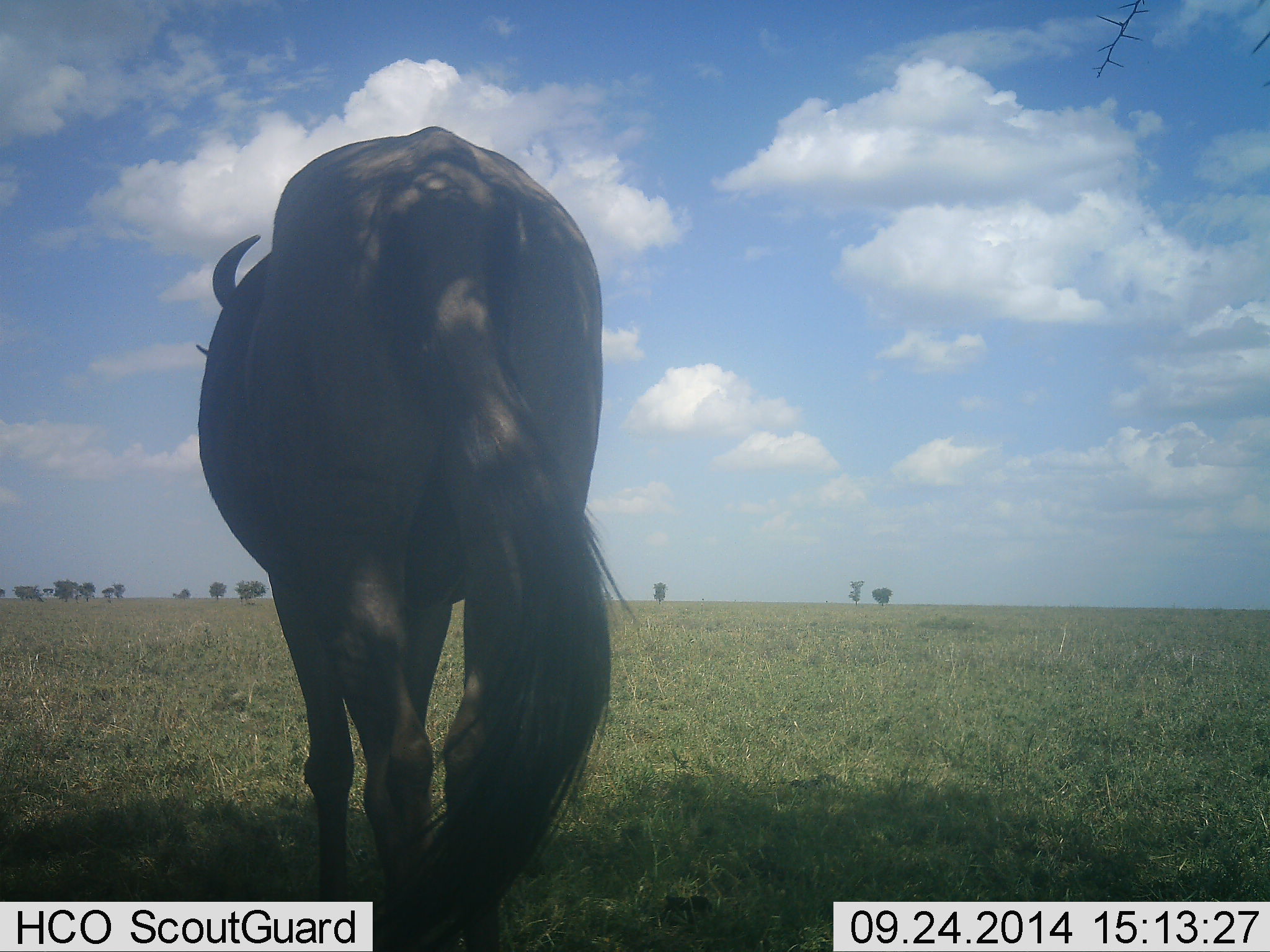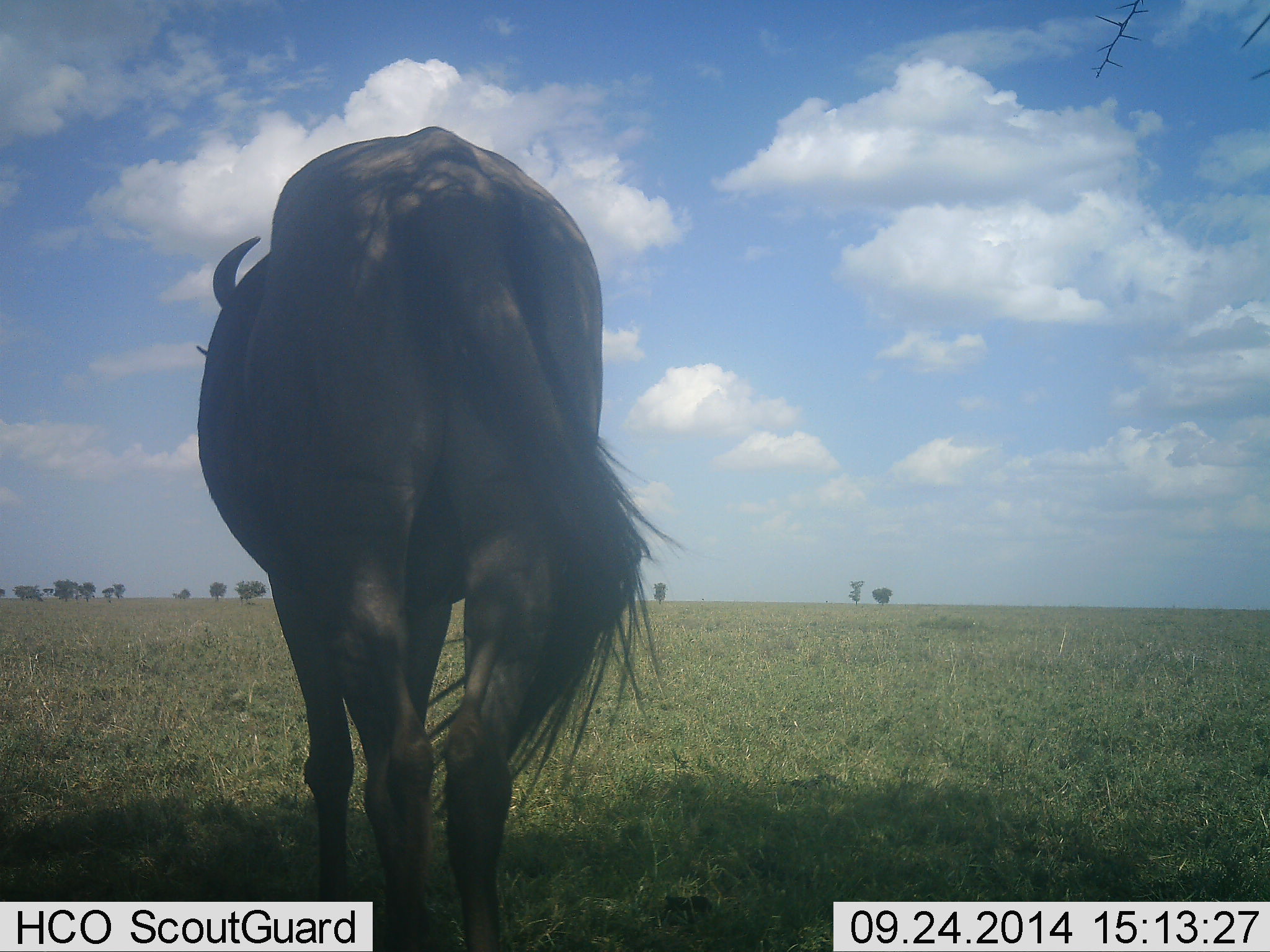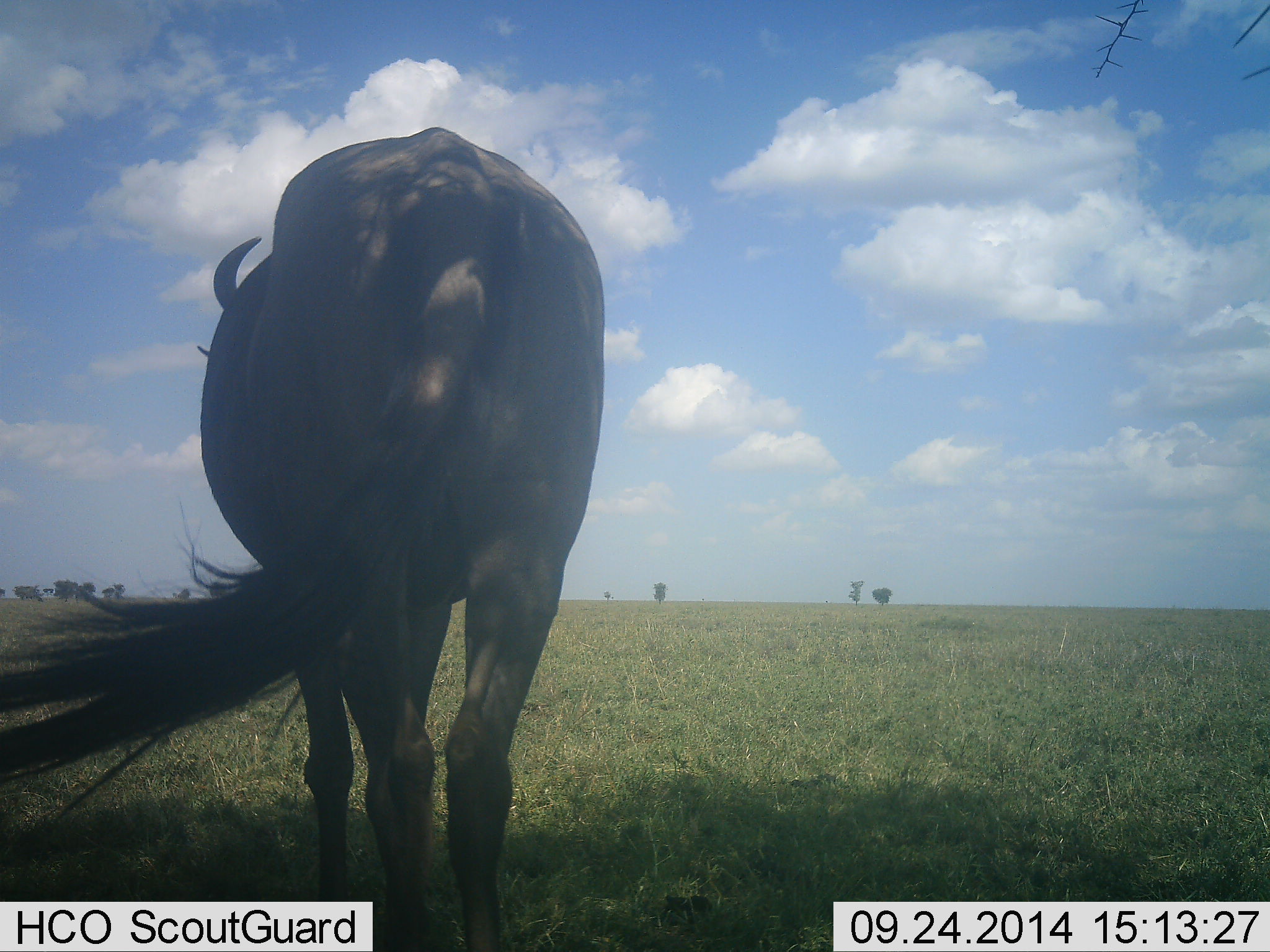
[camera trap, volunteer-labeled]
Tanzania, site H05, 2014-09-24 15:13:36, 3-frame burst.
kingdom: Animalia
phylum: Chordata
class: Mammalia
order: Artiodactyla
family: Bovidae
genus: Connochaetes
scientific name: Connochaetes taurinus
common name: blue wildebeest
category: wildebeest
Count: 1.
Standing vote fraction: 90%.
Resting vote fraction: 0%.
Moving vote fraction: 10%.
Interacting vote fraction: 0%.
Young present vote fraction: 0%.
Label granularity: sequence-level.